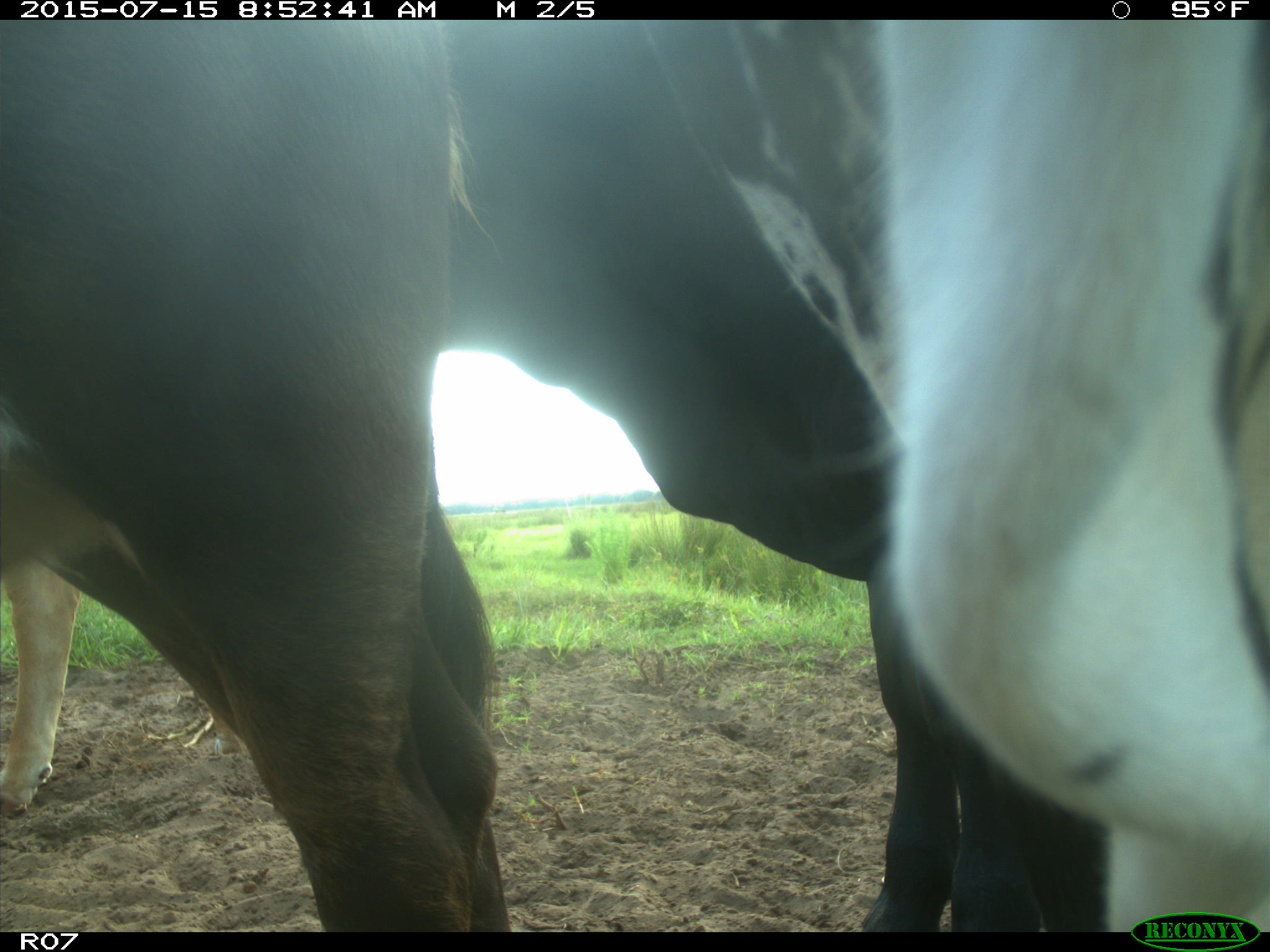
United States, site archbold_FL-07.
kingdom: Animalia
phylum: Chordata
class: Mammalia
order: Artiodactyla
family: Bovidae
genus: Bos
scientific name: Bos taurus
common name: domestic cow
Bos taurus (domestic cow).